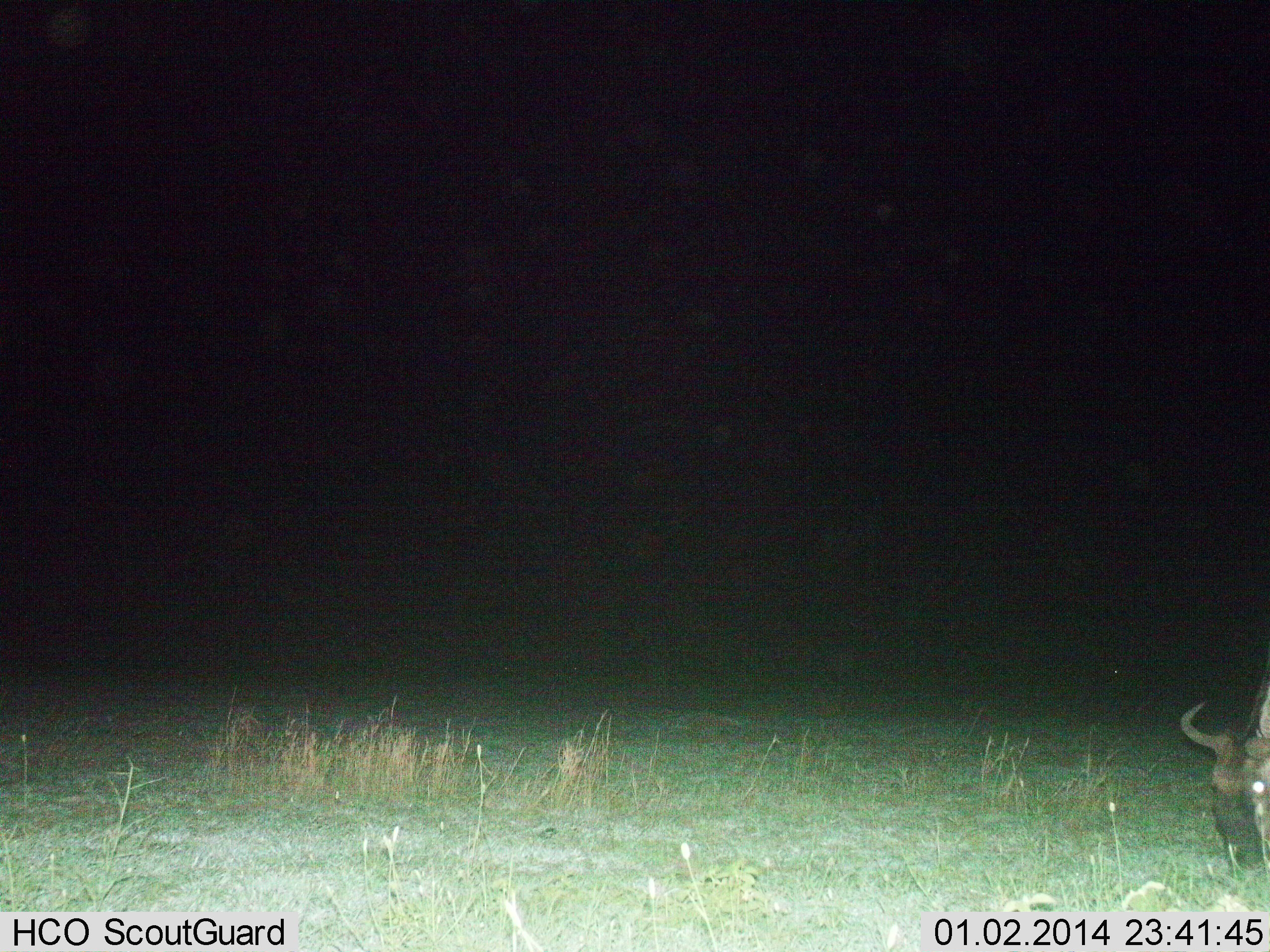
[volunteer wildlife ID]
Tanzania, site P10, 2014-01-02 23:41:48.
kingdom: Animalia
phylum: Chordata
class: Mammalia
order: Artiodactyla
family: Bovidae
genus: Connochaetes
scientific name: Connochaetes taurinus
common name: blue wildebeest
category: wildebeest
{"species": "wildebeest (blue wildebeest) (Connochaetes taurinus)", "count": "1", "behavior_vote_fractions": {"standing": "26%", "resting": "0%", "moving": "0%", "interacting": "0%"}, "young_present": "0%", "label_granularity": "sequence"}